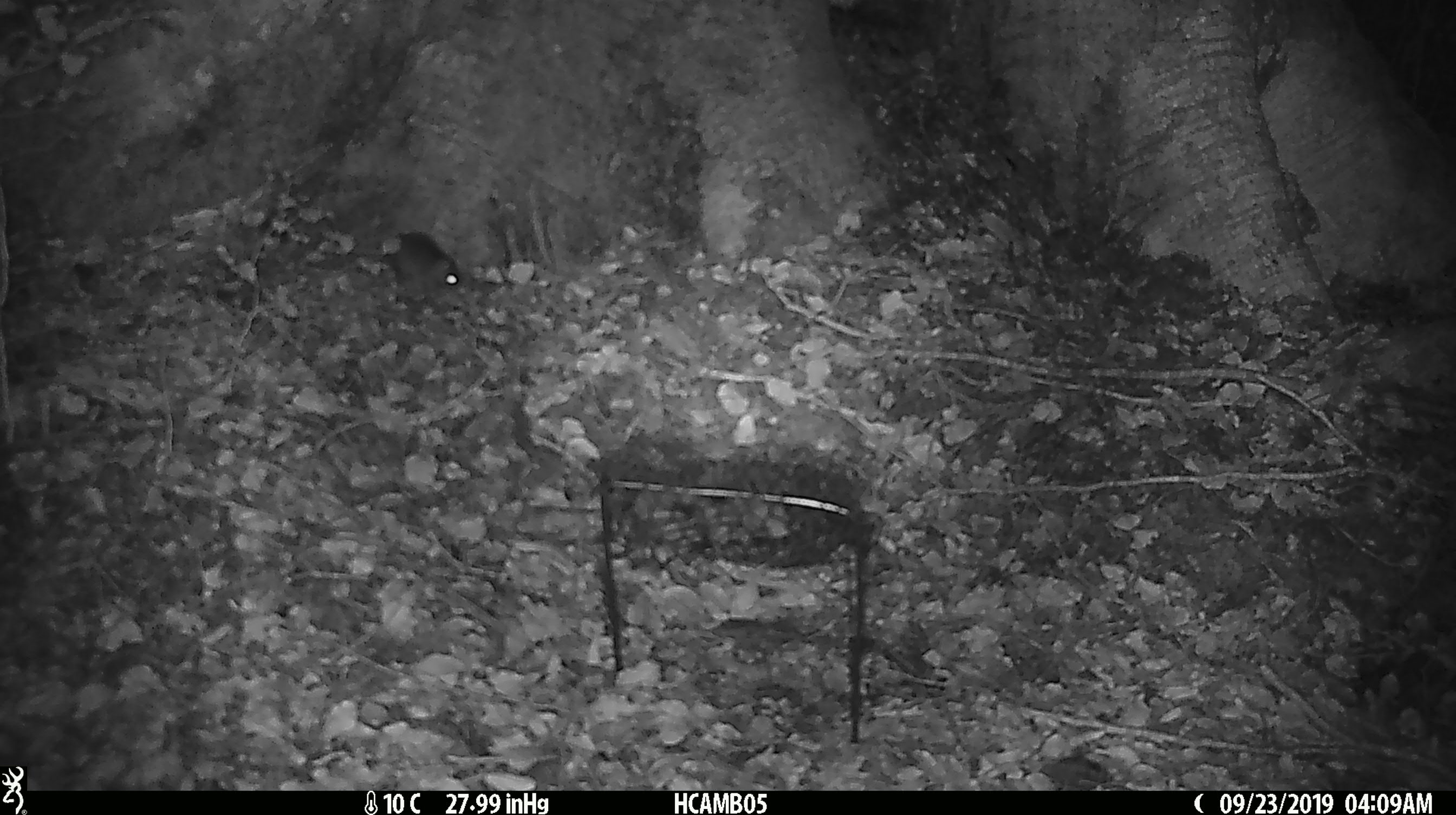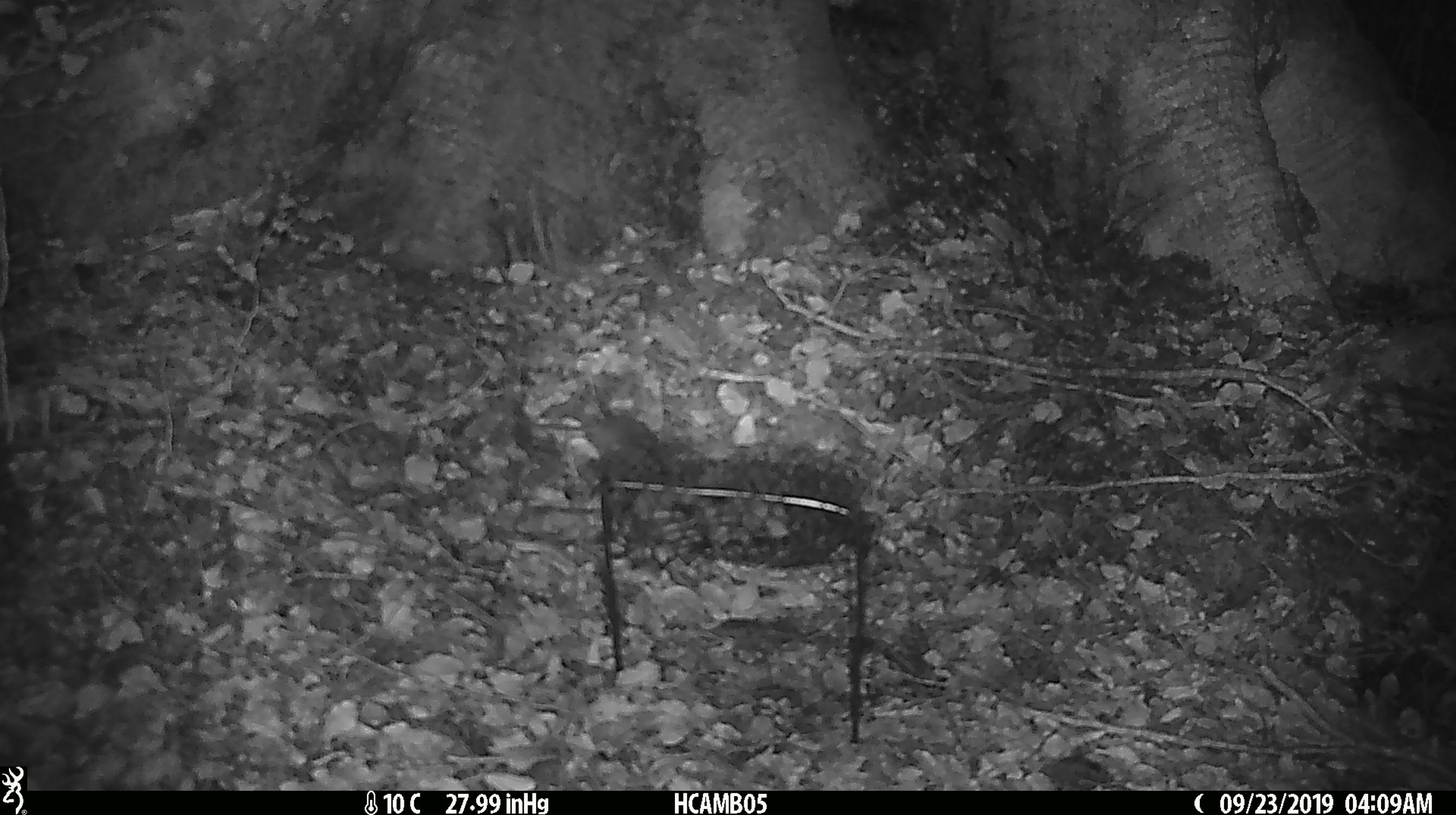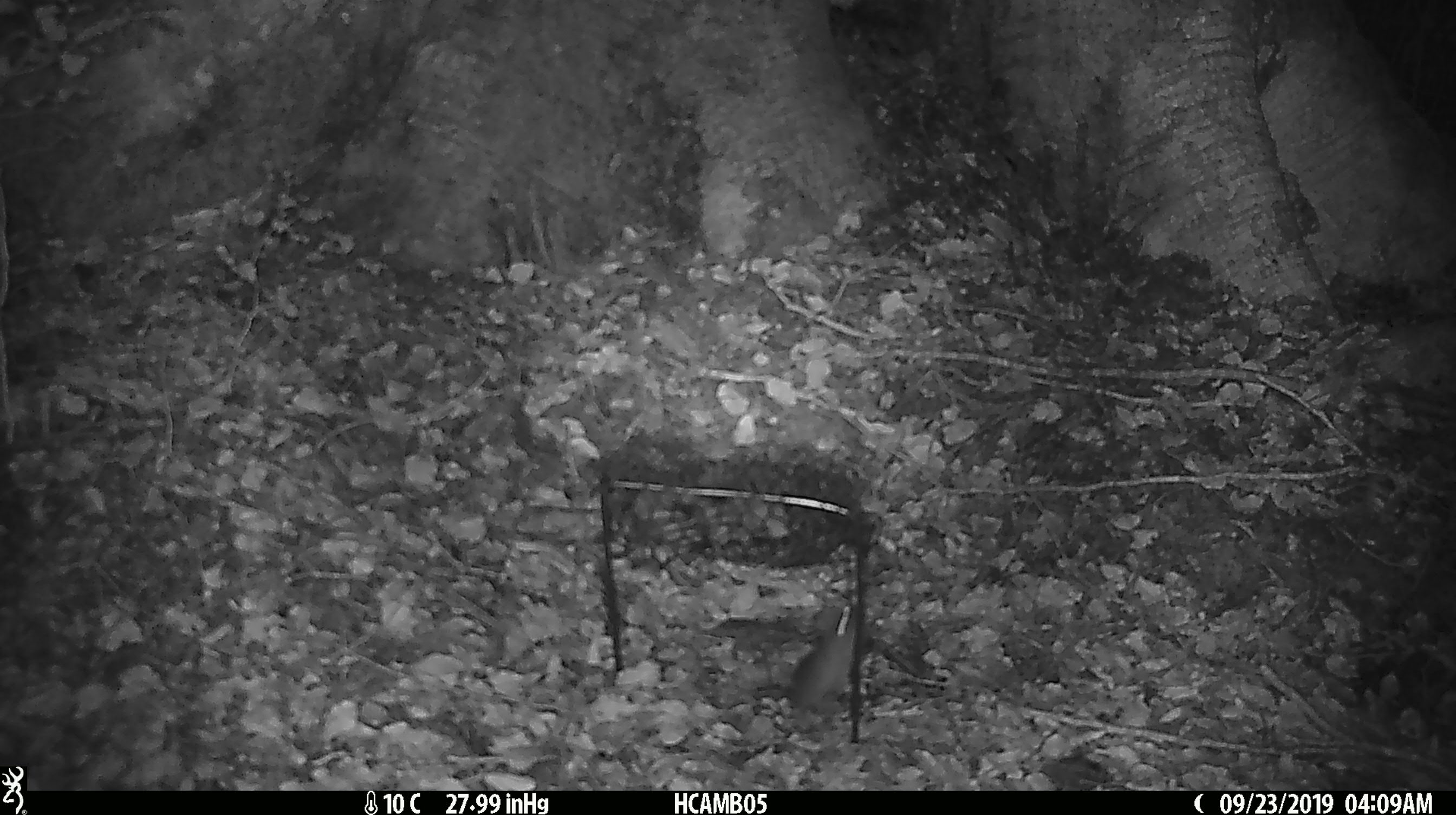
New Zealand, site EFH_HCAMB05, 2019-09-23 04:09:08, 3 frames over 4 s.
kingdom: Animalia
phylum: Chordata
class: Mammalia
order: Rodentia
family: Muridae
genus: Mus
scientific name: Mus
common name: mouse